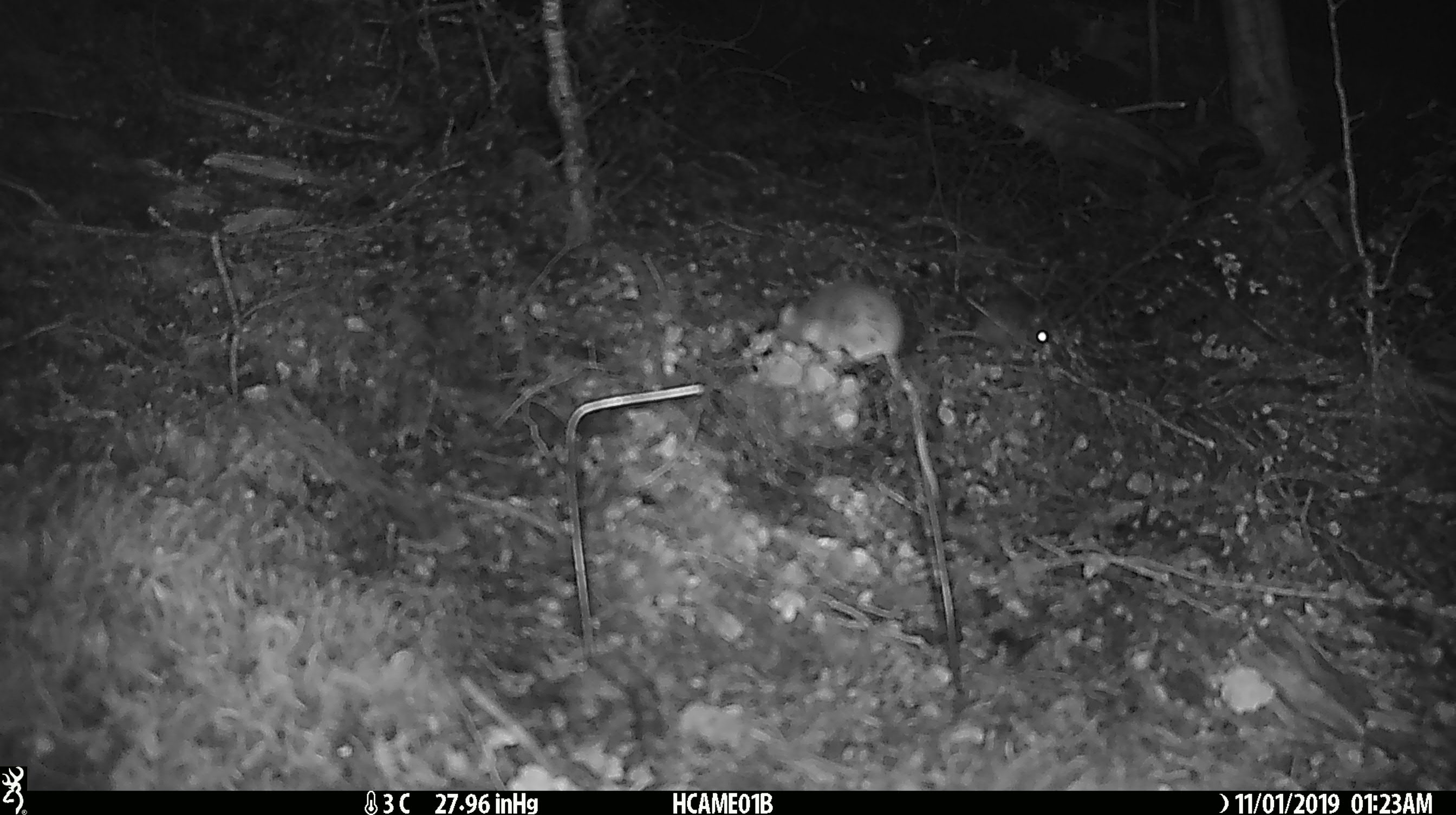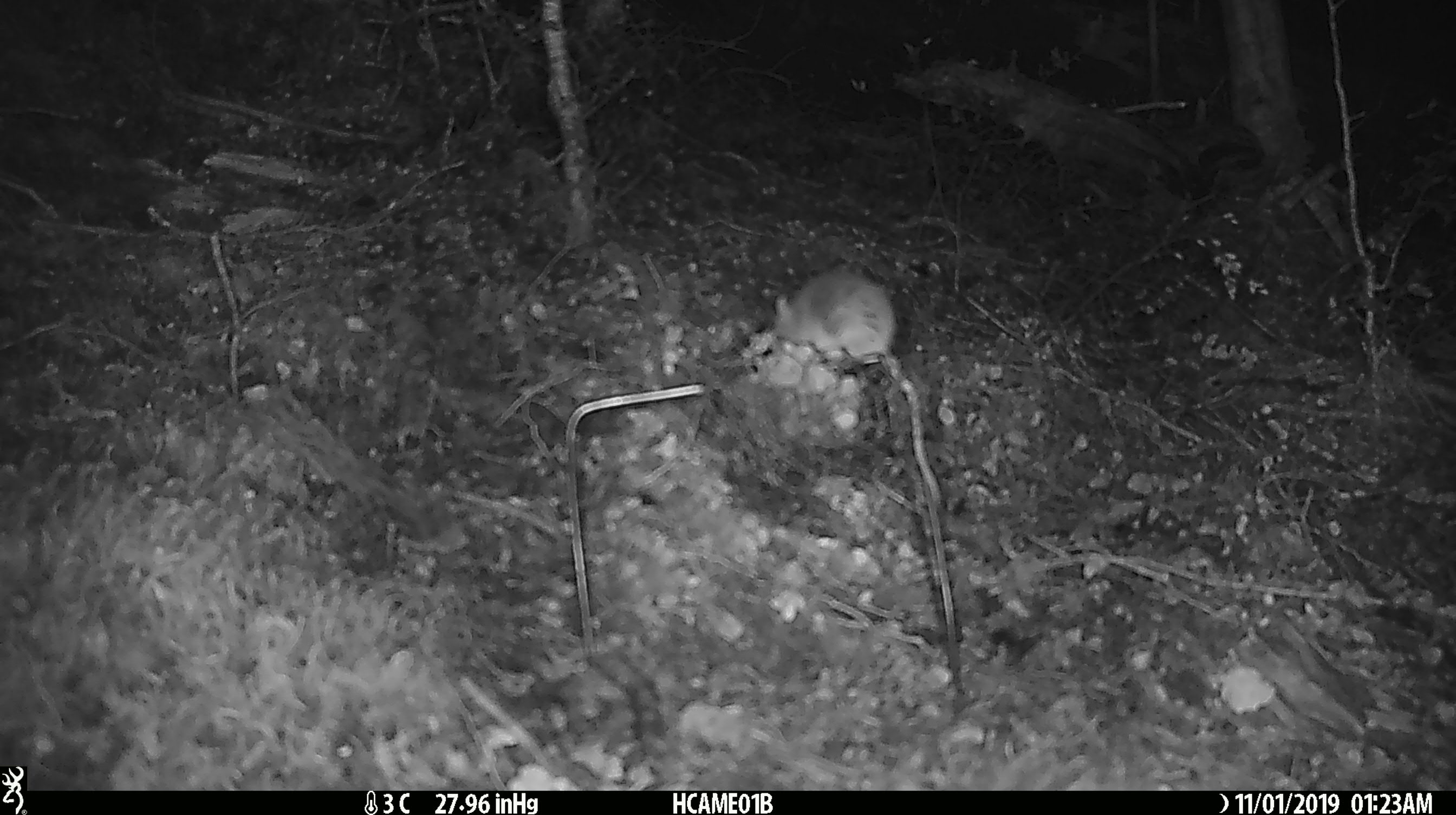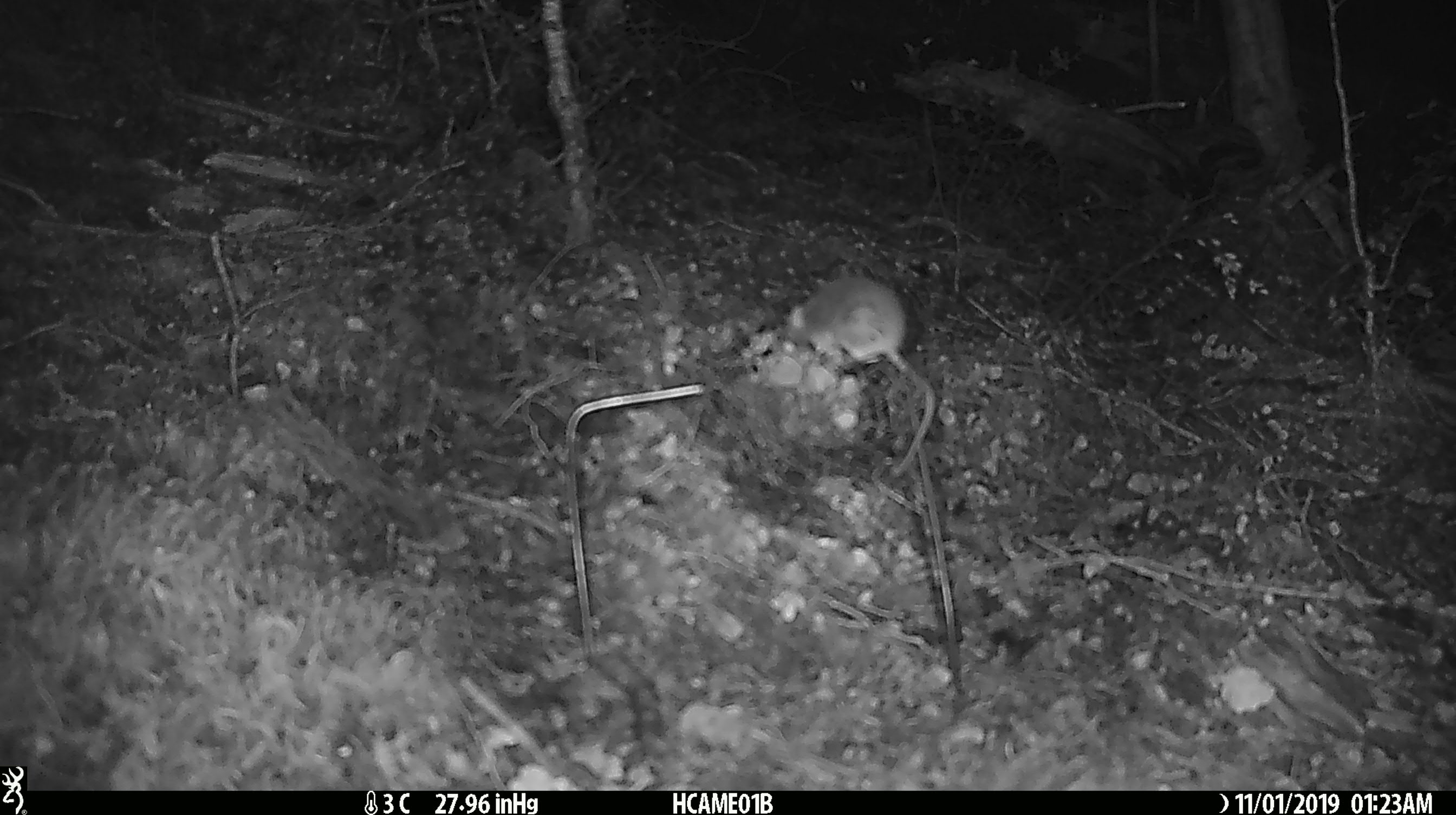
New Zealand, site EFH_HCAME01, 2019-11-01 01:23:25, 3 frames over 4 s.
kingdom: Animalia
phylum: Chordata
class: Mammalia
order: Rodentia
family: Muridae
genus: Mus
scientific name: Mus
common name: mouse